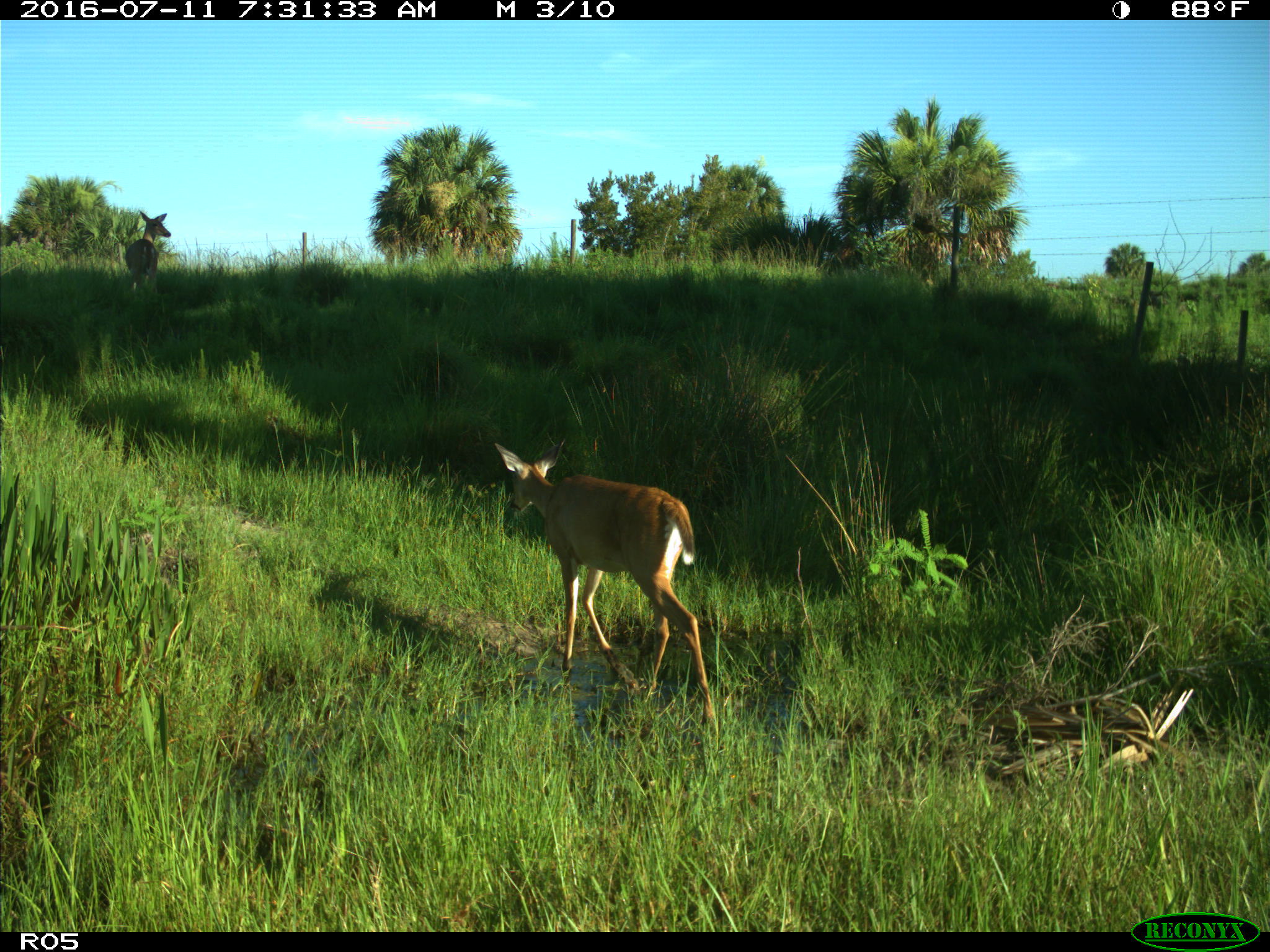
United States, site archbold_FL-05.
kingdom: Animalia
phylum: Chordata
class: Mammalia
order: Artiodactyla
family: Cervidae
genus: Odocoileus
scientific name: Odocoileus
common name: deer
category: unidentified deer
Unidentified deer (deer) (Odocoileus).